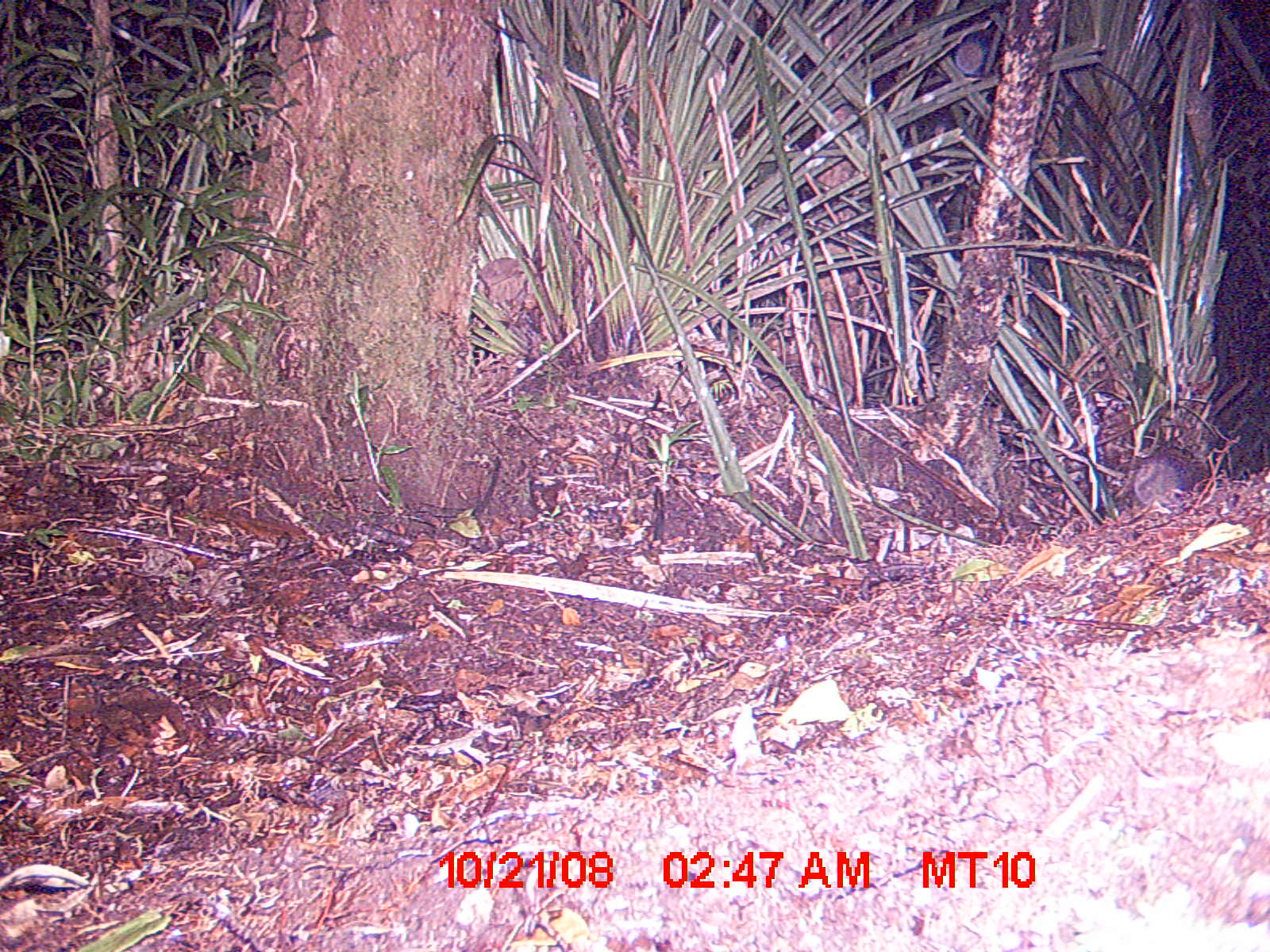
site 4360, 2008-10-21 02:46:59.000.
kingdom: Animalia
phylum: Chordata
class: Aves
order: Coraciiformes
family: Brachypteraciidae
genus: Brachypteracias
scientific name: Brachypteracias squamiger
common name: scaly ground-roller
Brachypteracias squamiger (scaly ground-roller), count 1.